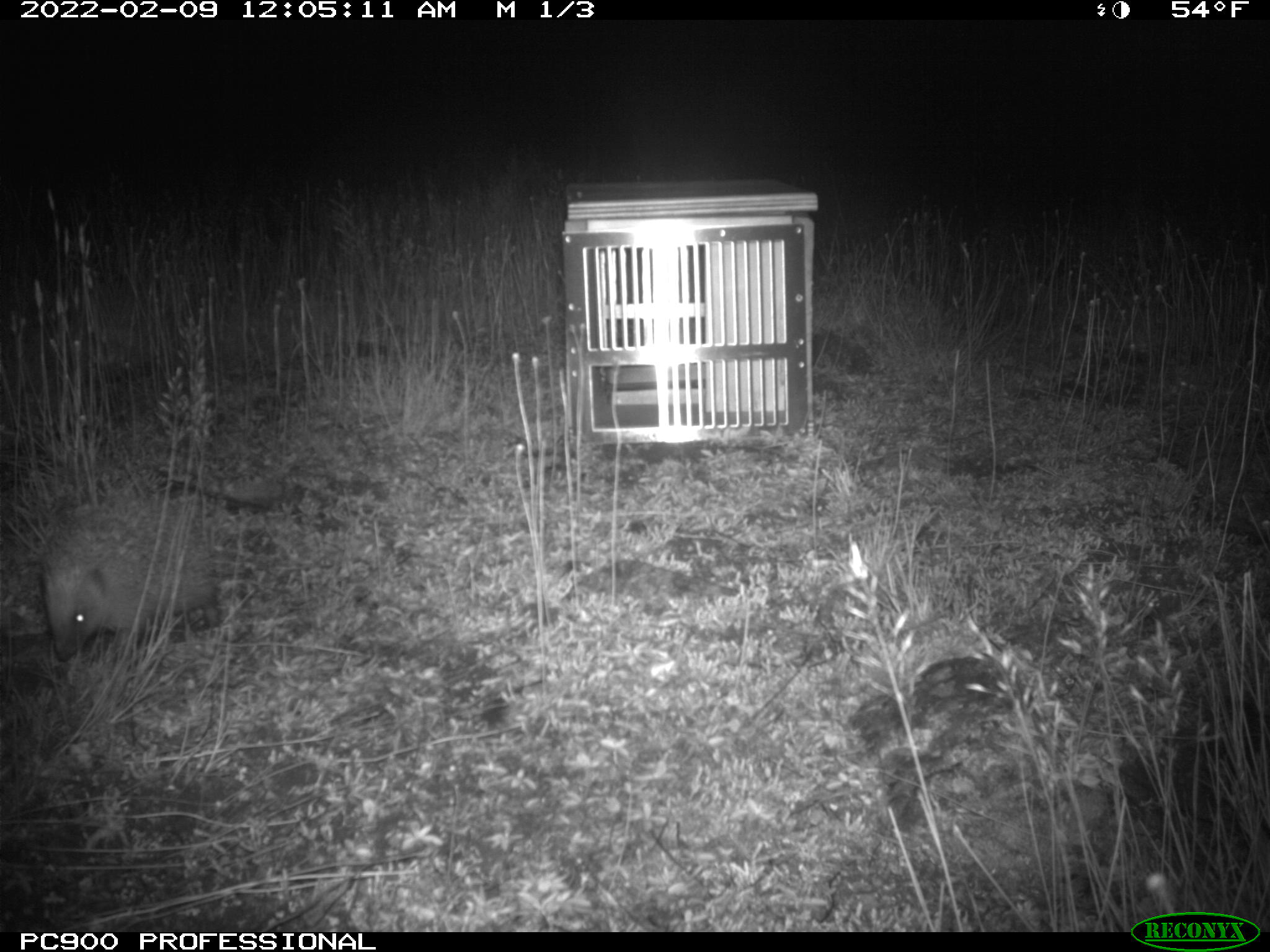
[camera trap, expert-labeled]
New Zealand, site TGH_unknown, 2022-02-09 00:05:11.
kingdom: Animalia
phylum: Chordata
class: Mammalia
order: Eulipotyphla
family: Erinaceidae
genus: Erinaceus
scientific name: Erinaceus europaeus europaeus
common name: european hedgehog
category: hedgehog